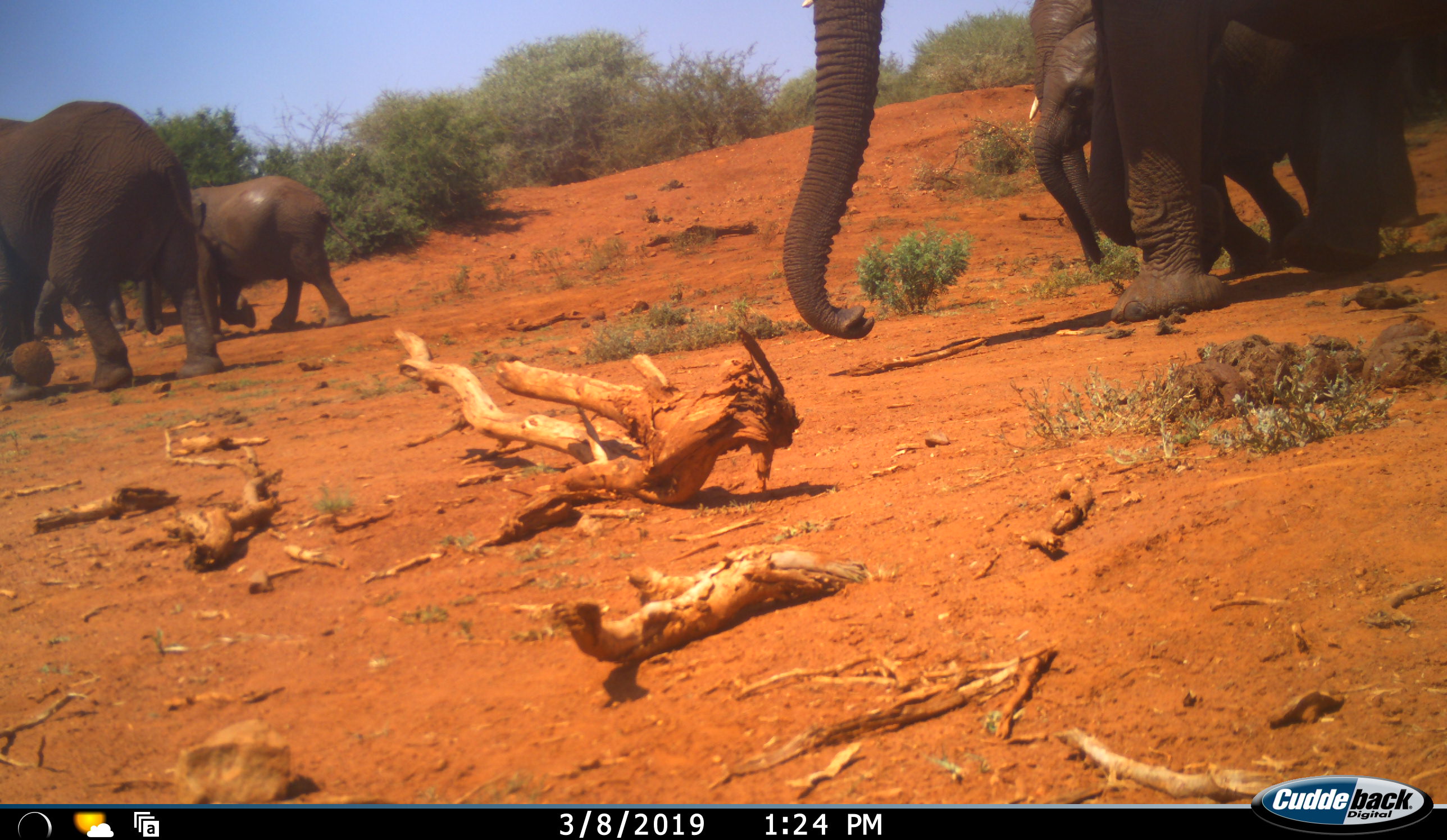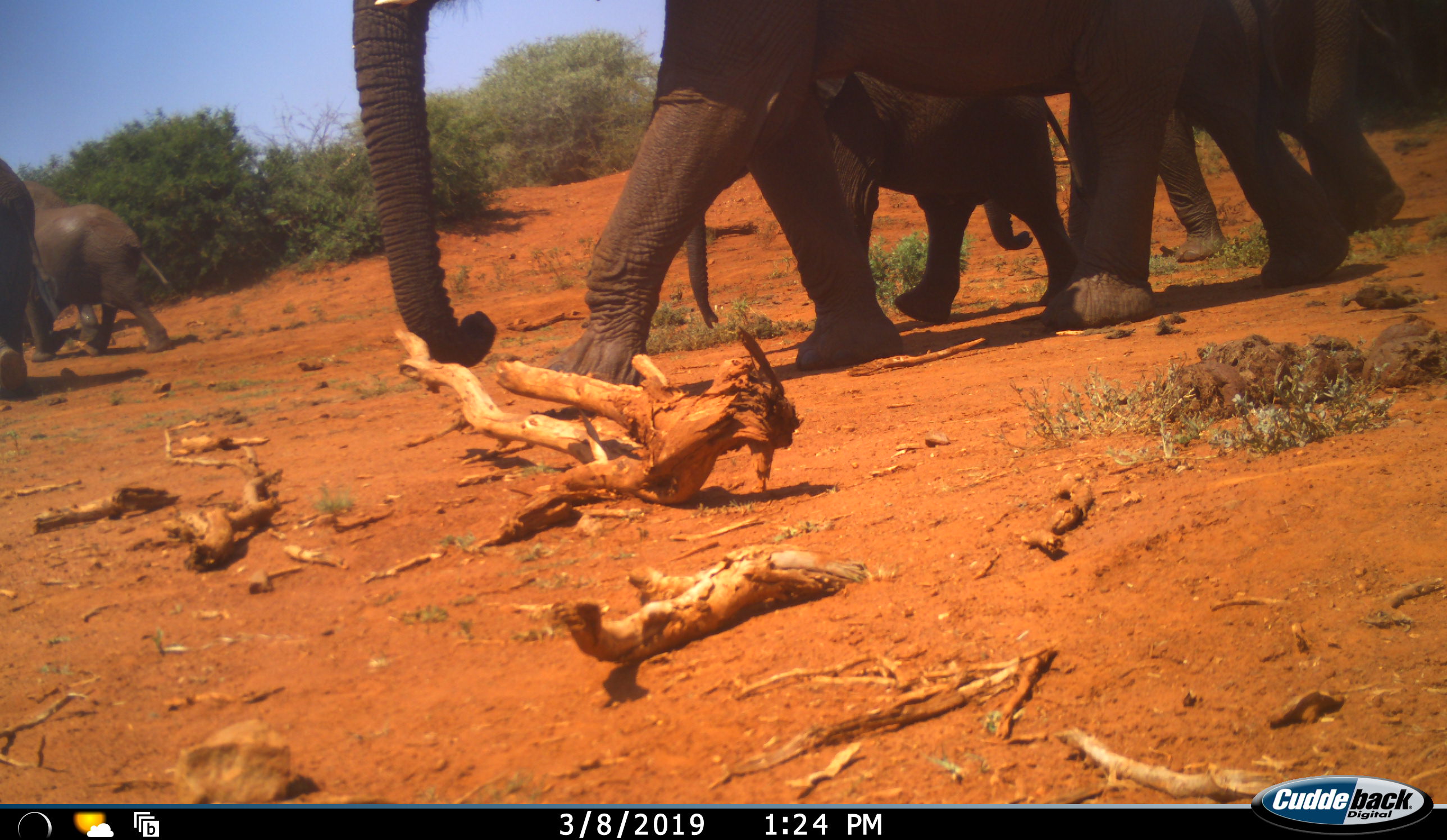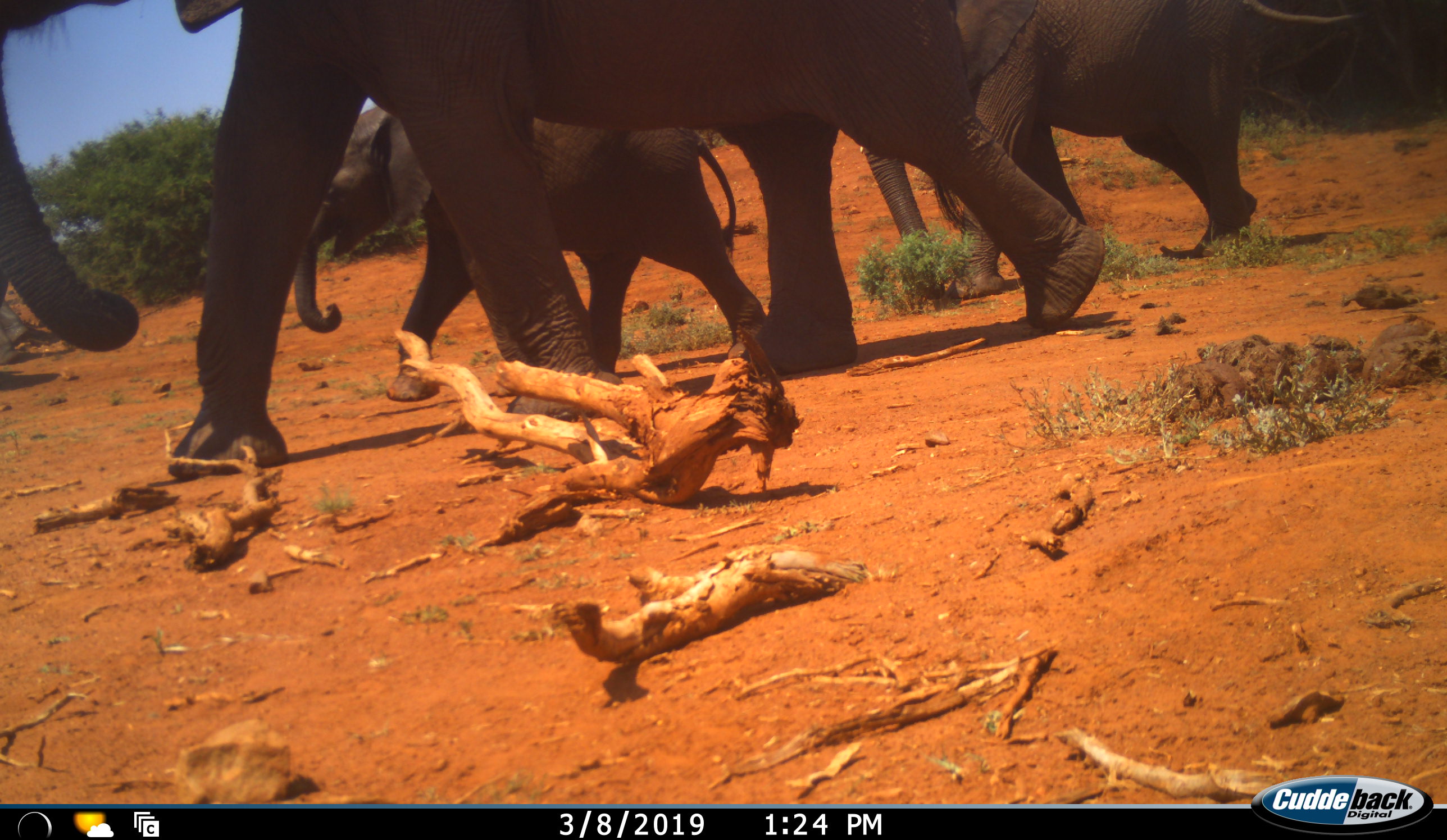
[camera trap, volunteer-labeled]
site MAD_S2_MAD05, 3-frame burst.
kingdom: Animalia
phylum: Chordata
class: Mammalia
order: Proboscidea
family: Elephantidae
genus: Loxodonta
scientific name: Loxodonta africana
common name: african bush elephant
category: elephant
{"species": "elephant (african bush elephant) (Loxodonta africana)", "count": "6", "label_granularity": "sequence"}